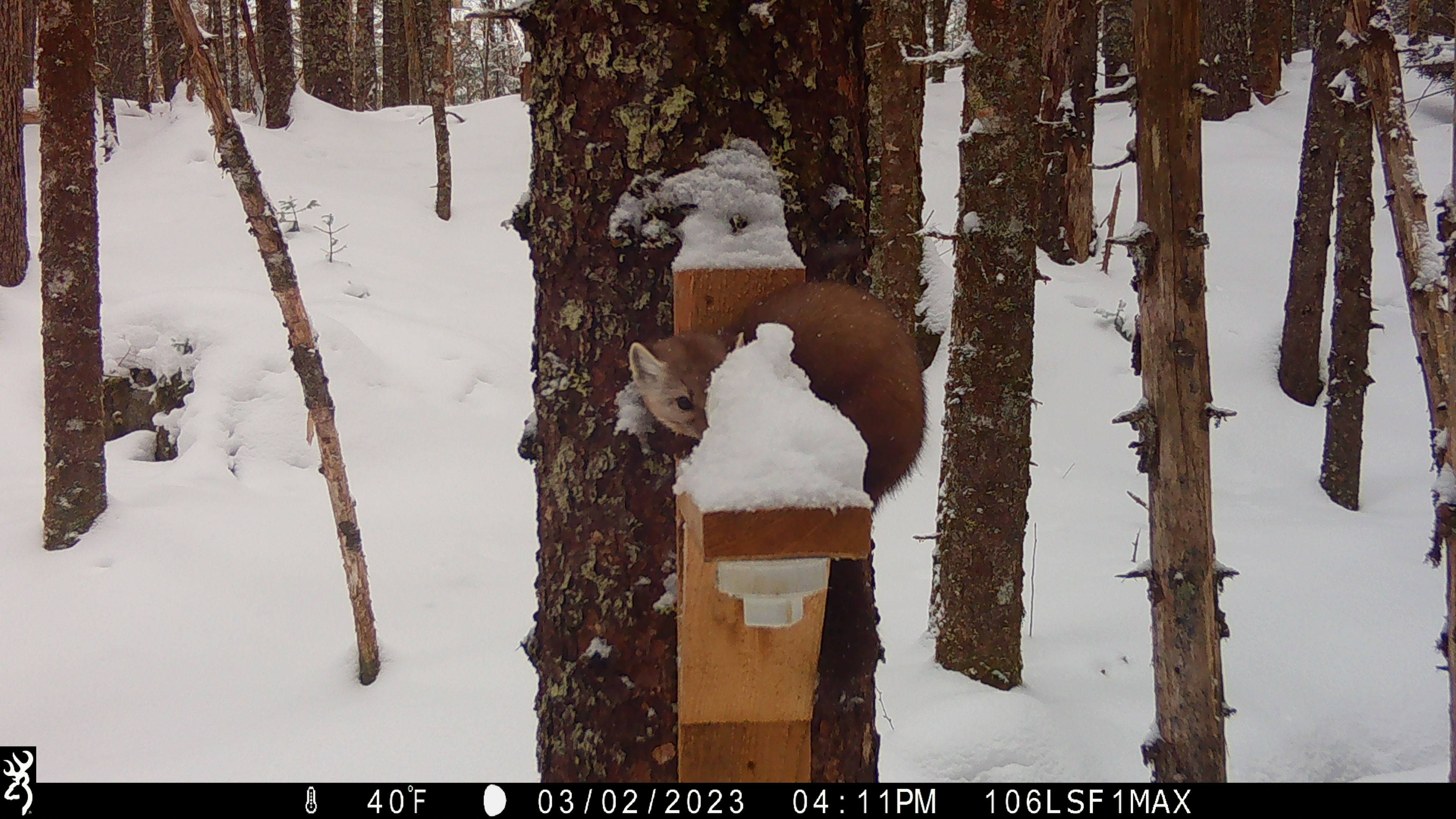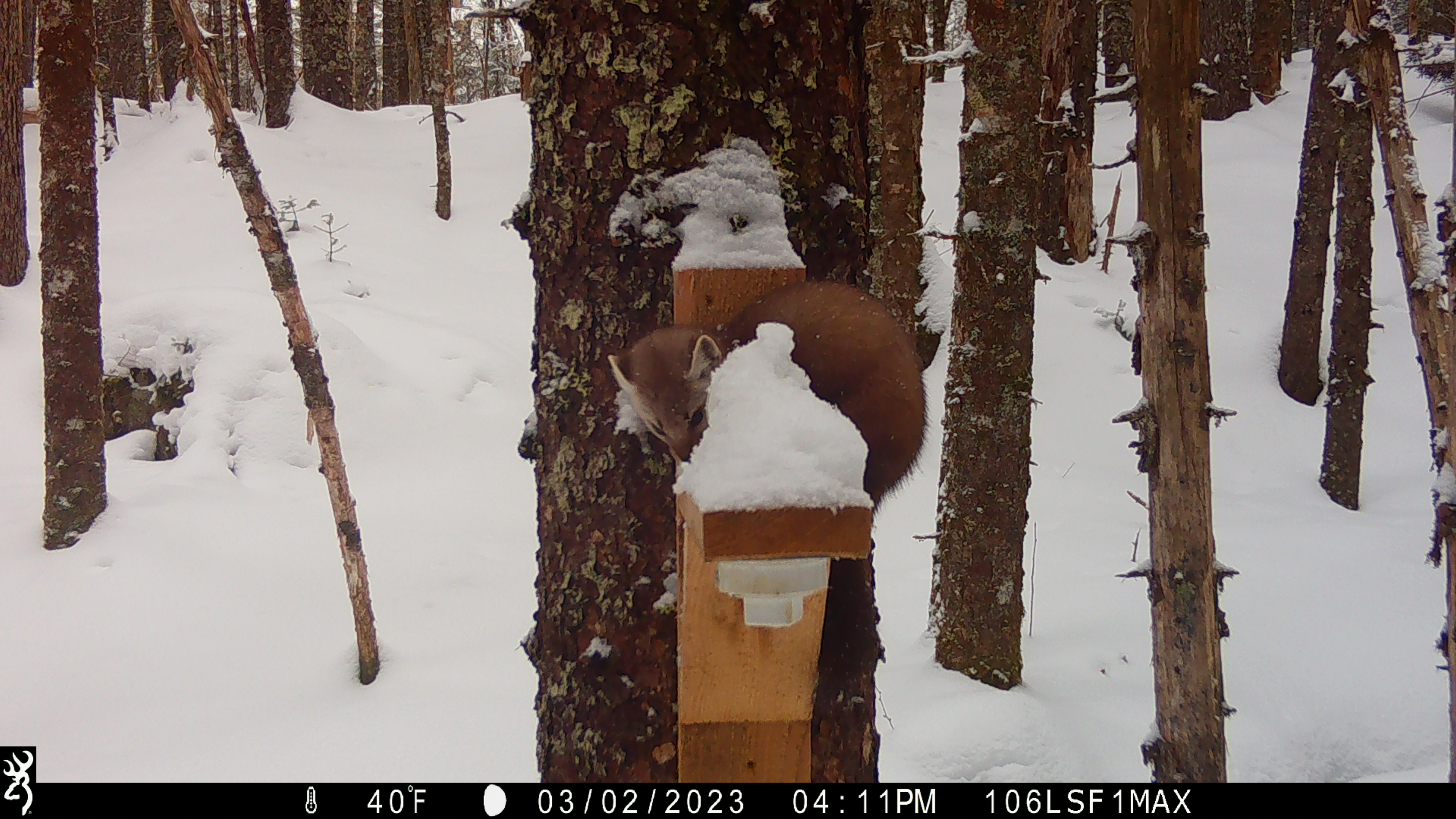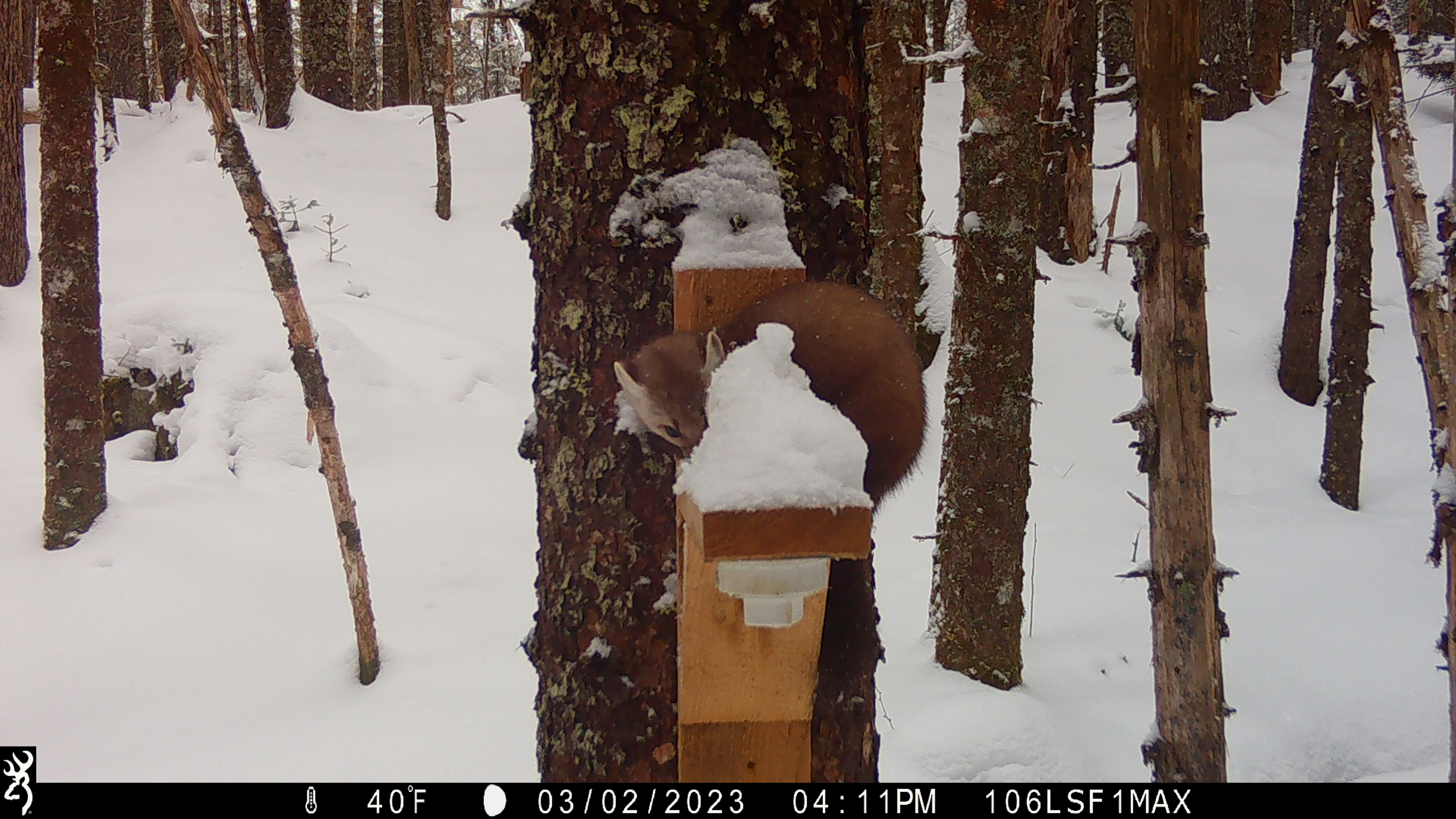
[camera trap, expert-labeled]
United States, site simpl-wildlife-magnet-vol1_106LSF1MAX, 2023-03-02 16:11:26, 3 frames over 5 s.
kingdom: Animalia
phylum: Chordata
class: Mammalia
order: Carnivora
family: Mustelidae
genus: Martes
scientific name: Martes americana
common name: american marten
American marten (Martes americana).